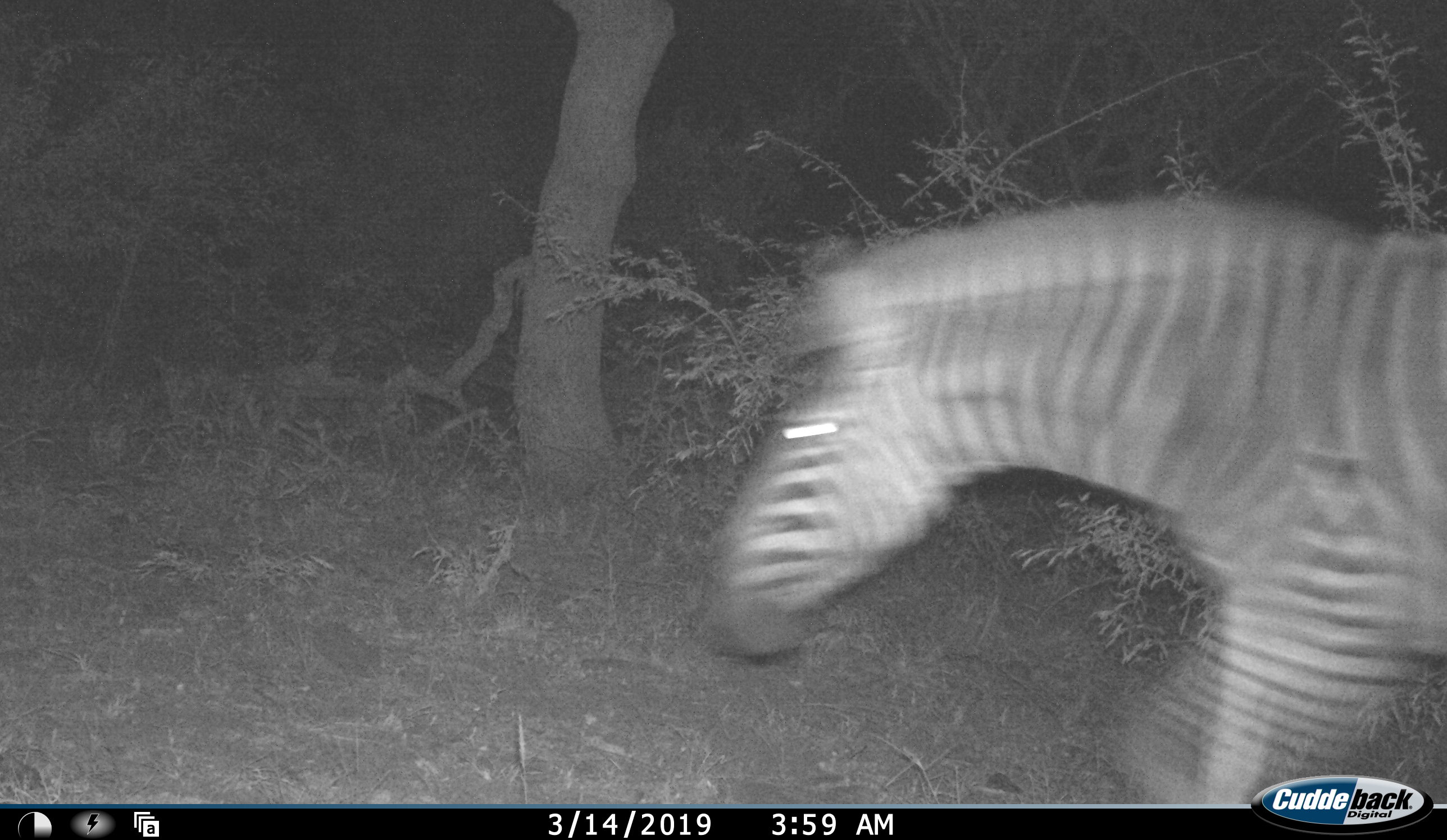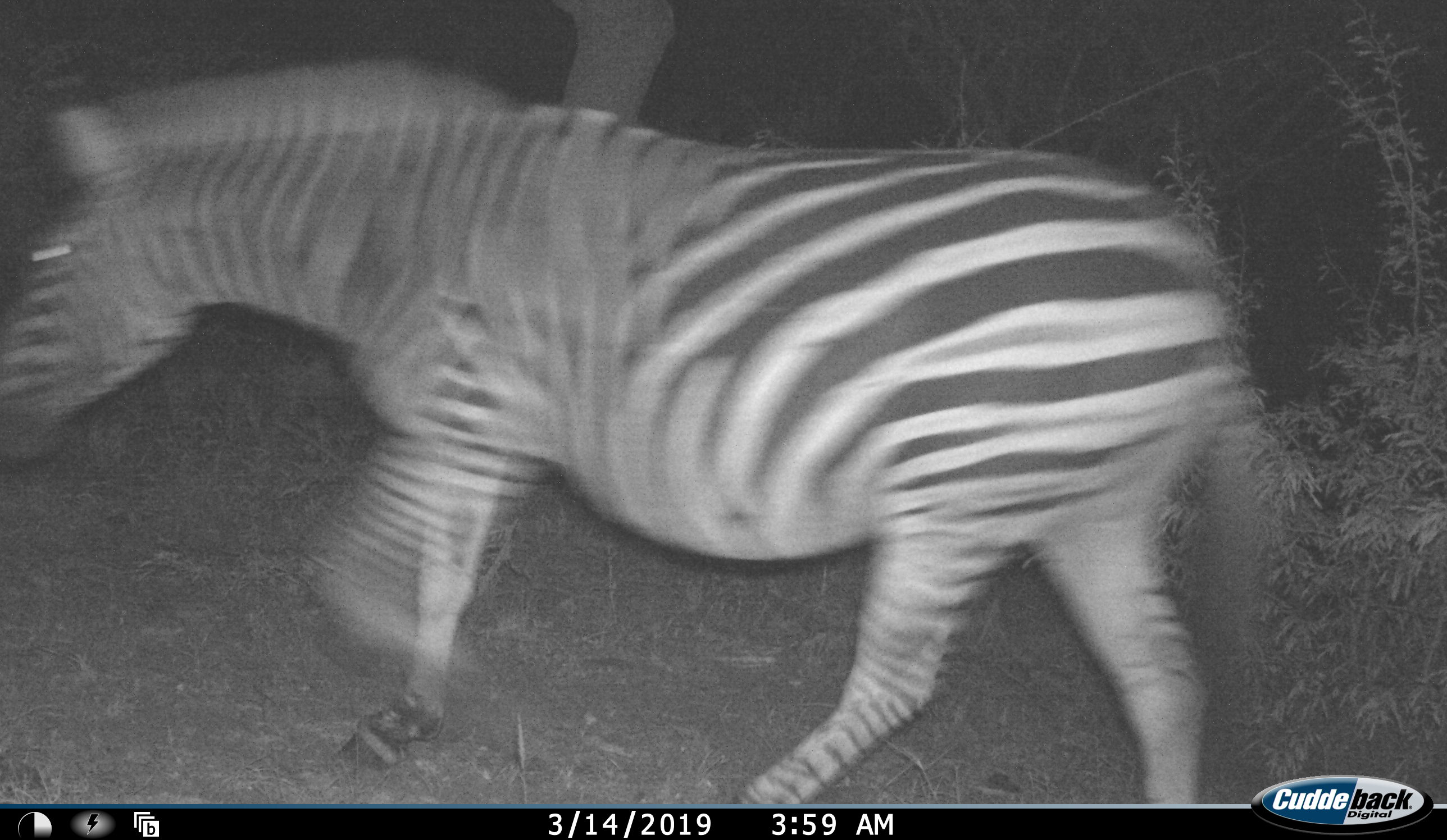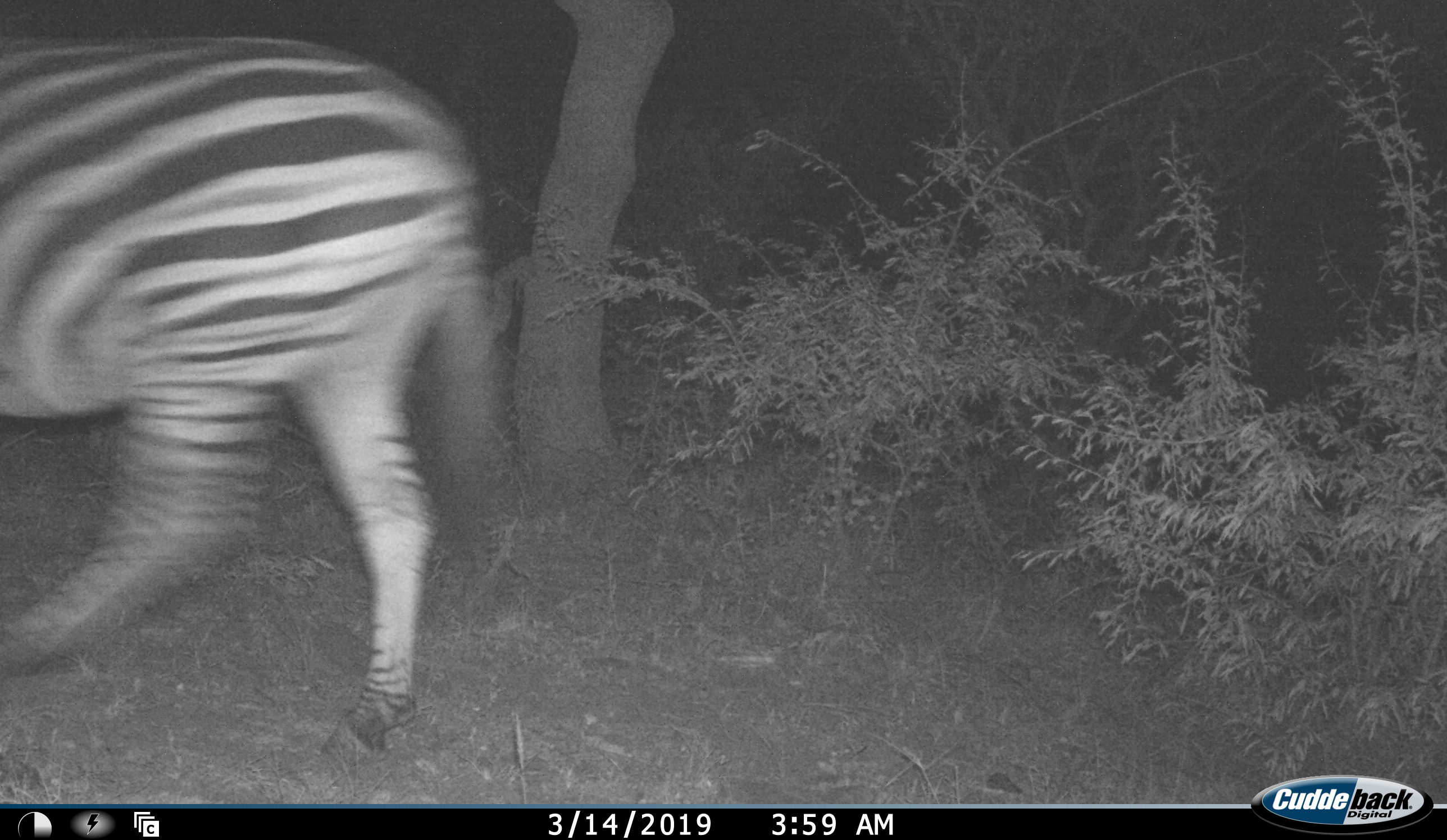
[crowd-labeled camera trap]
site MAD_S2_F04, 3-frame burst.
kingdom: Animalia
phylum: Chordata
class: Mammalia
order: Perissodactyla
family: Equidae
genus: Equus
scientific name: Equus quagga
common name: plains zebra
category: zebraplains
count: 1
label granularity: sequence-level